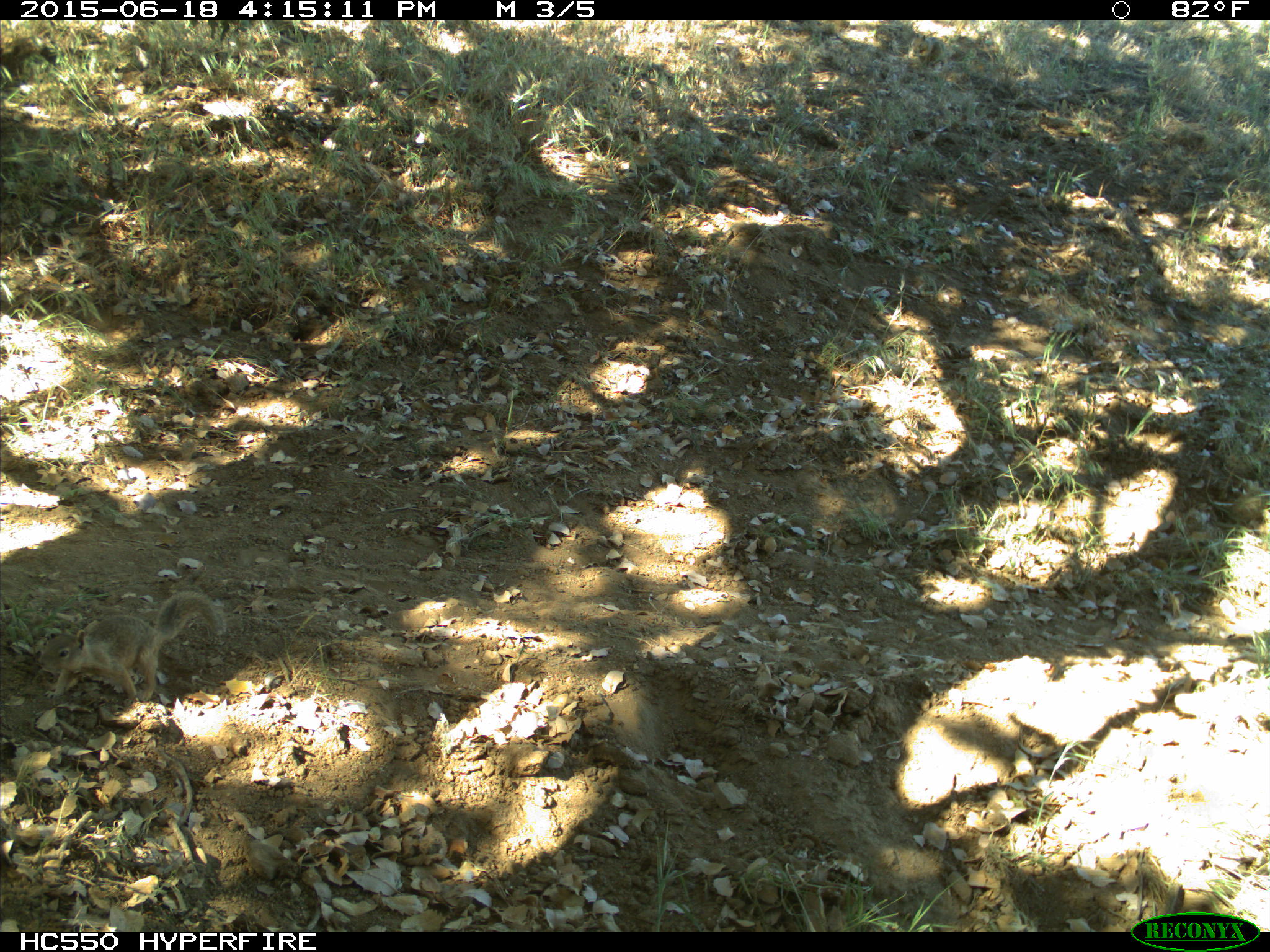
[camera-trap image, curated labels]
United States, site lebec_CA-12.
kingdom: Animalia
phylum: Chordata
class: Mammalia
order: Rodentia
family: Sciuridae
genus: Otospermophilus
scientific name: Otospermophilus beecheyi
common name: california ground squirrel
Otospermophilus beecheyi (california ground squirrel).